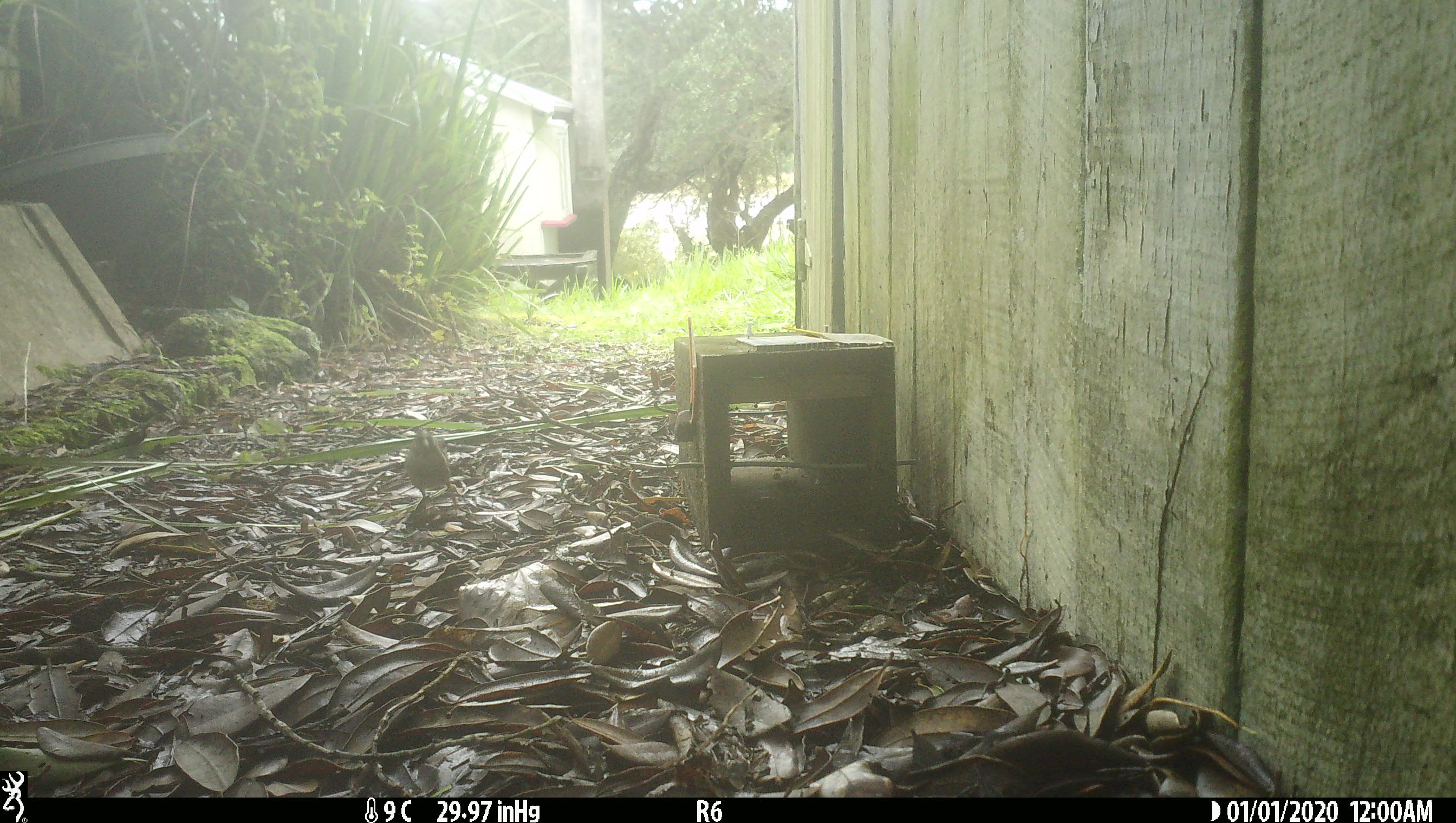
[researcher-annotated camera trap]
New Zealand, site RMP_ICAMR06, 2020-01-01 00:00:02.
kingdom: Animalia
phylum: Chordata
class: Aves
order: Passeriformes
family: Passeridae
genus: Passer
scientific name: Passer domesticus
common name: house sparrow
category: sparrow